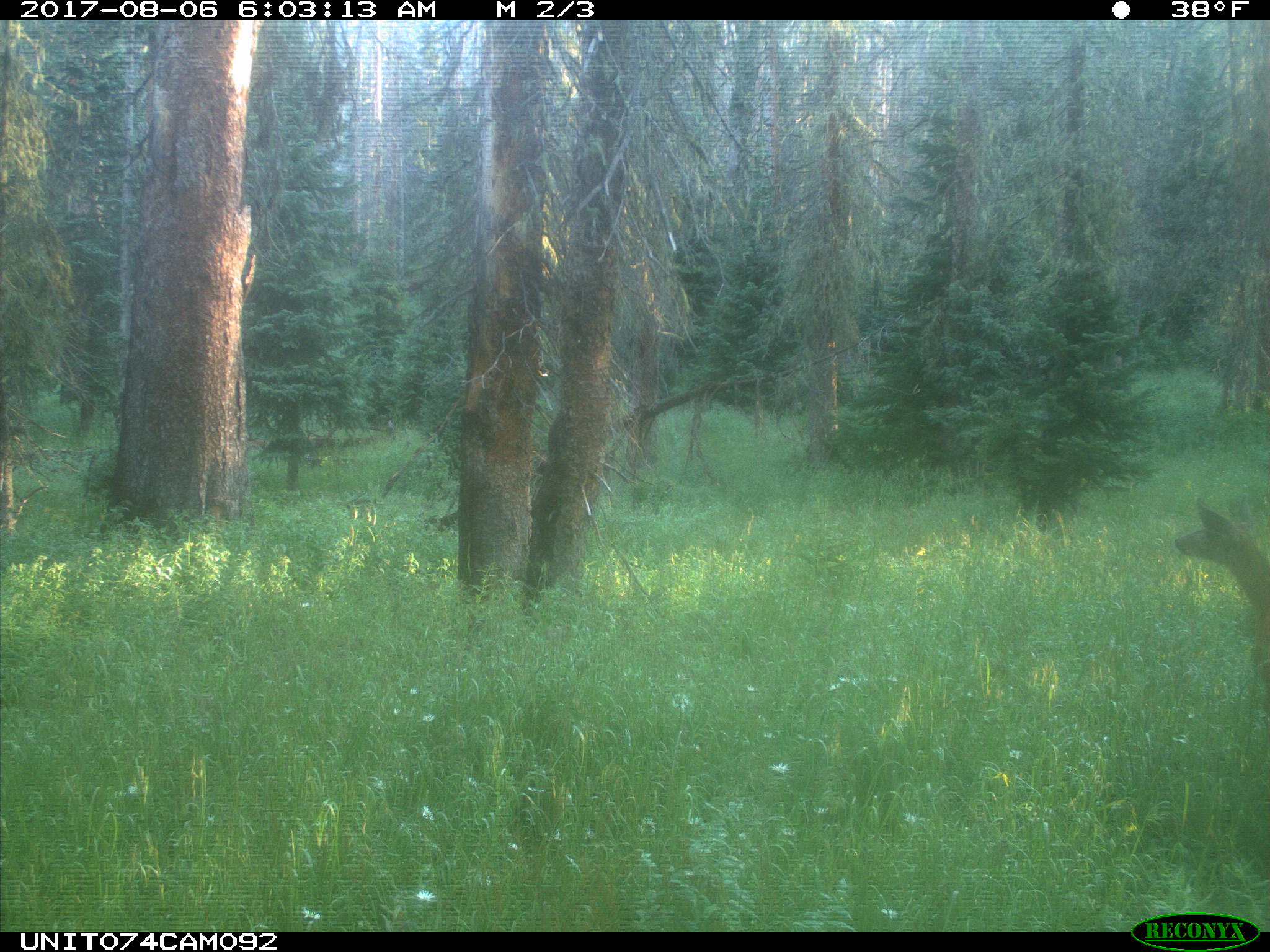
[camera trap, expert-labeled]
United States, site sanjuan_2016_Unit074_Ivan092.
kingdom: Animalia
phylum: Chordata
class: Mammalia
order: Artiodactyla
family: Cervidae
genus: Odocoileus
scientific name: Odocoileus hemionus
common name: mule deer